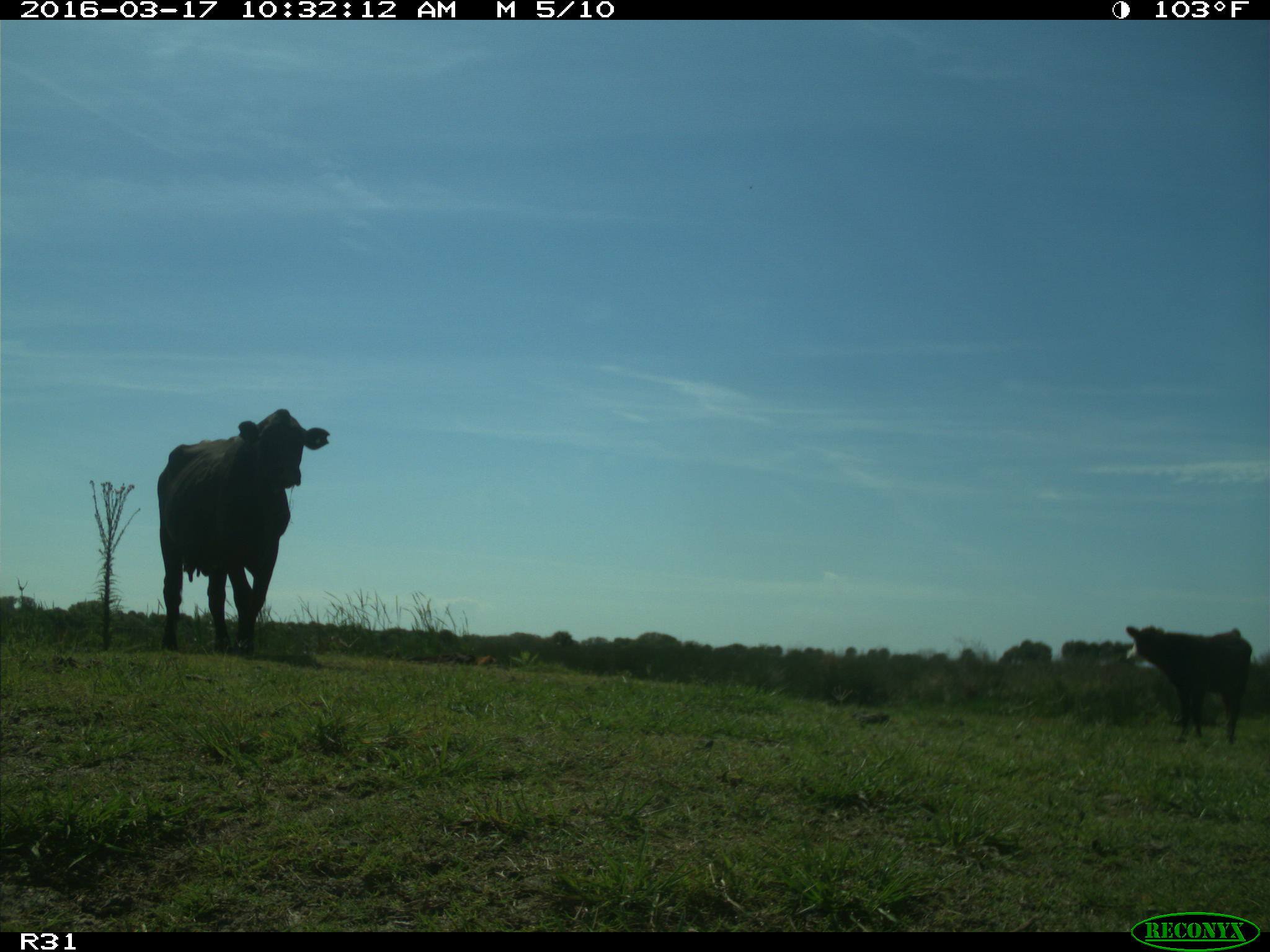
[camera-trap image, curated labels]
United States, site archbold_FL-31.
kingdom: Animalia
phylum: Chordata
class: Mammalia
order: Artiodactyla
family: Bovidae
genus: Bos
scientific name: Bos taurus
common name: domestic cow